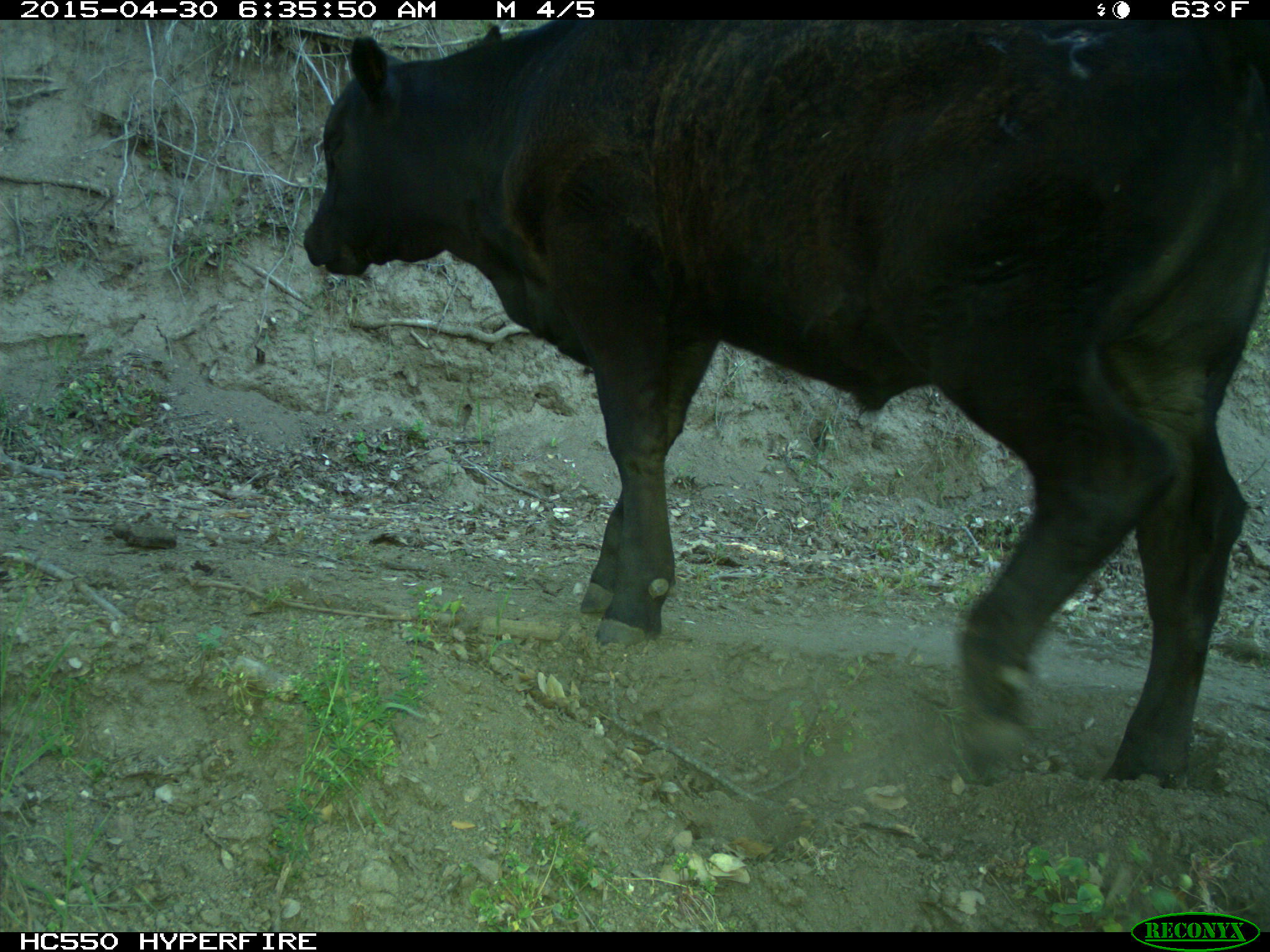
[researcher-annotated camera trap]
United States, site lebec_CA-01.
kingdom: Animalia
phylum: Chordata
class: Mammalia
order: Artiodactyla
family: Bovidae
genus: Bos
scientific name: Bos taurus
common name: domestic cow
Bos taurus (domestic cow).